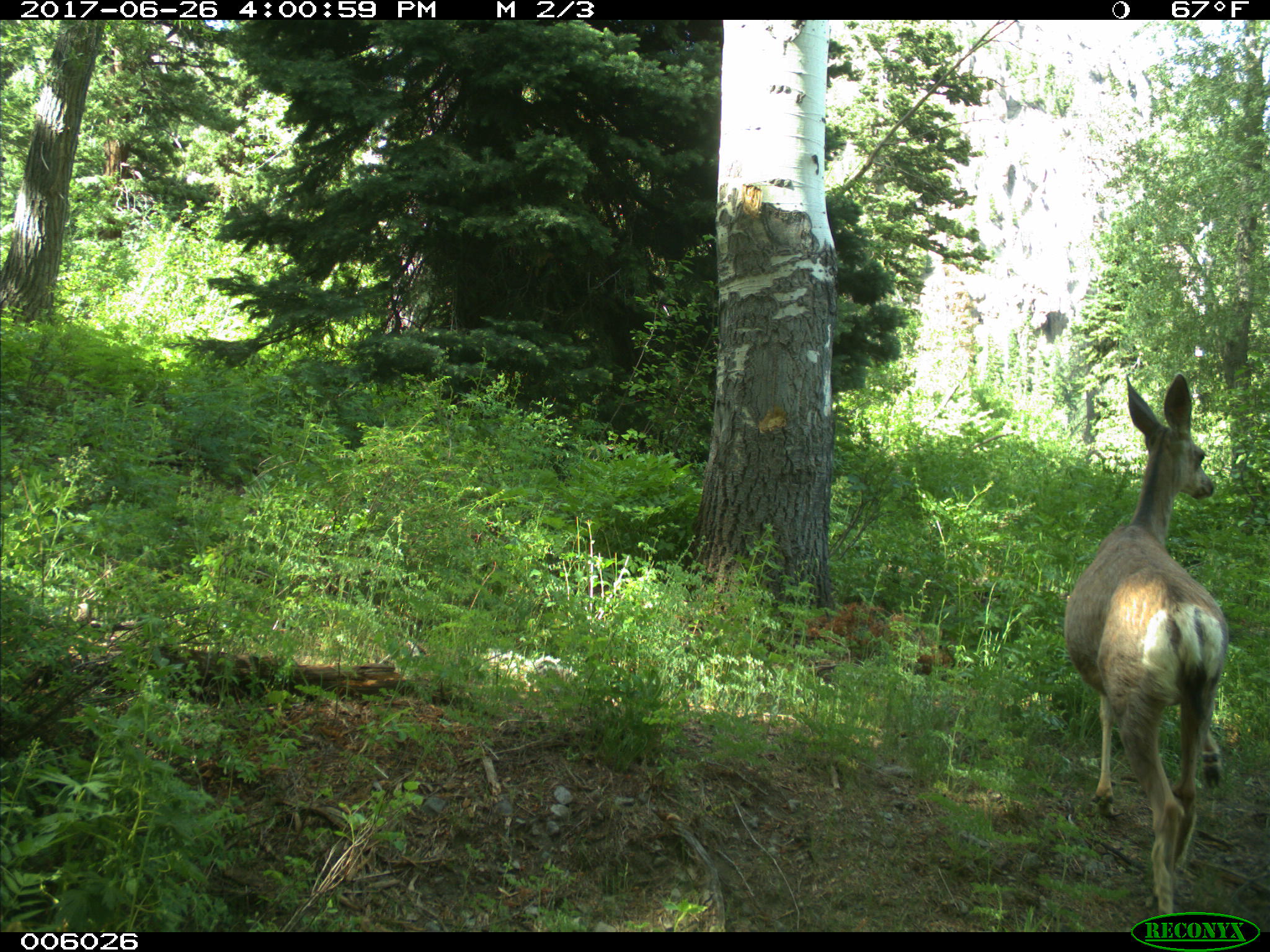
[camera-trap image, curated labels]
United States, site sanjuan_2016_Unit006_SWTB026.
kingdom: Animalia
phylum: Chordata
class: Mammalia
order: Artiodactyla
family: Cervidae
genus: Odocoileus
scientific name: Odocoileus hemionus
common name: mule deer